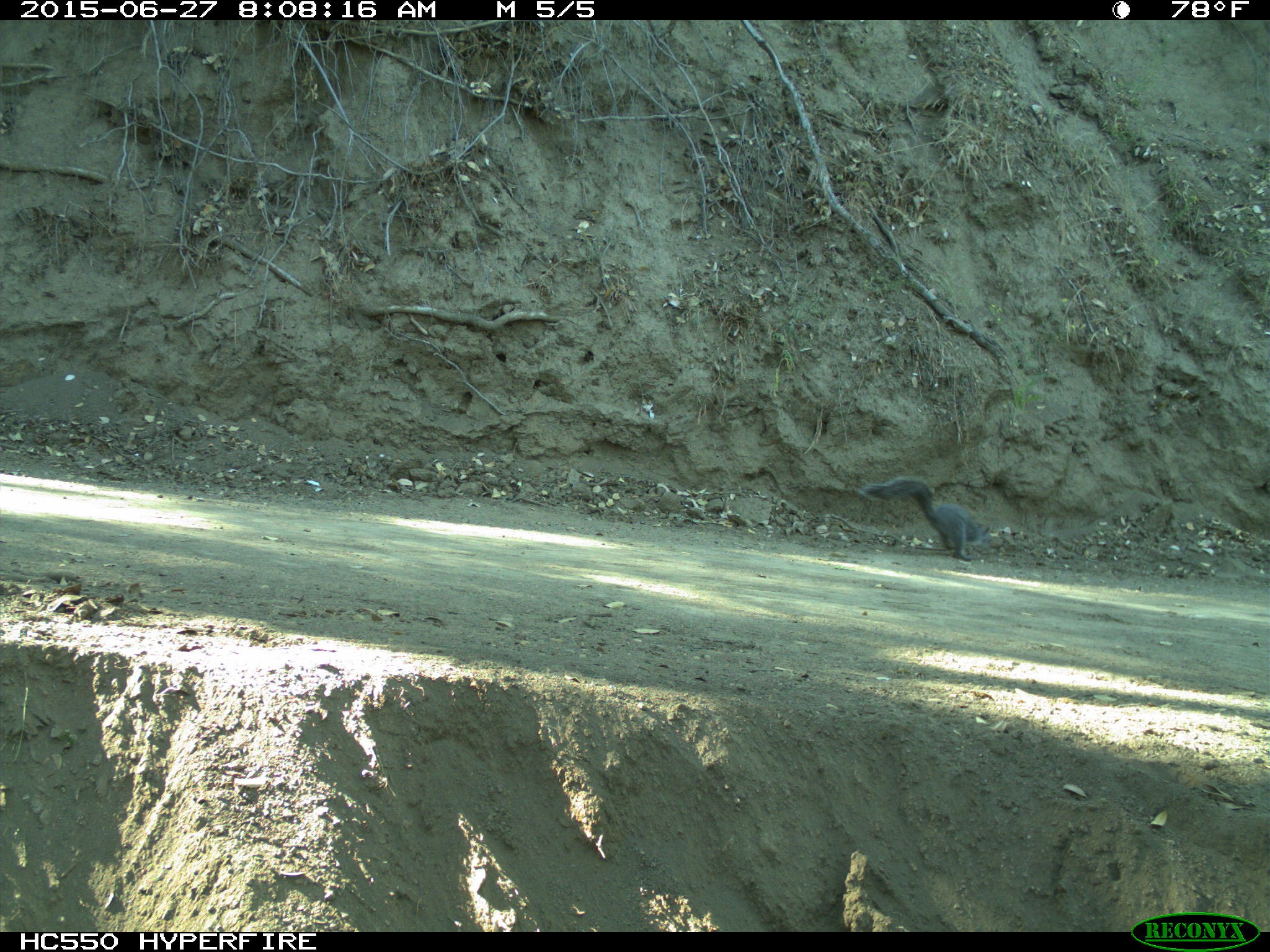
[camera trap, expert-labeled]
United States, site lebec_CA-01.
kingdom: Animalia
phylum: Chordata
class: Mammalia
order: Rodentia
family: Sciuridae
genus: Sciurus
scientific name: Sciurus carolinensis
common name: eastern gray squirrel